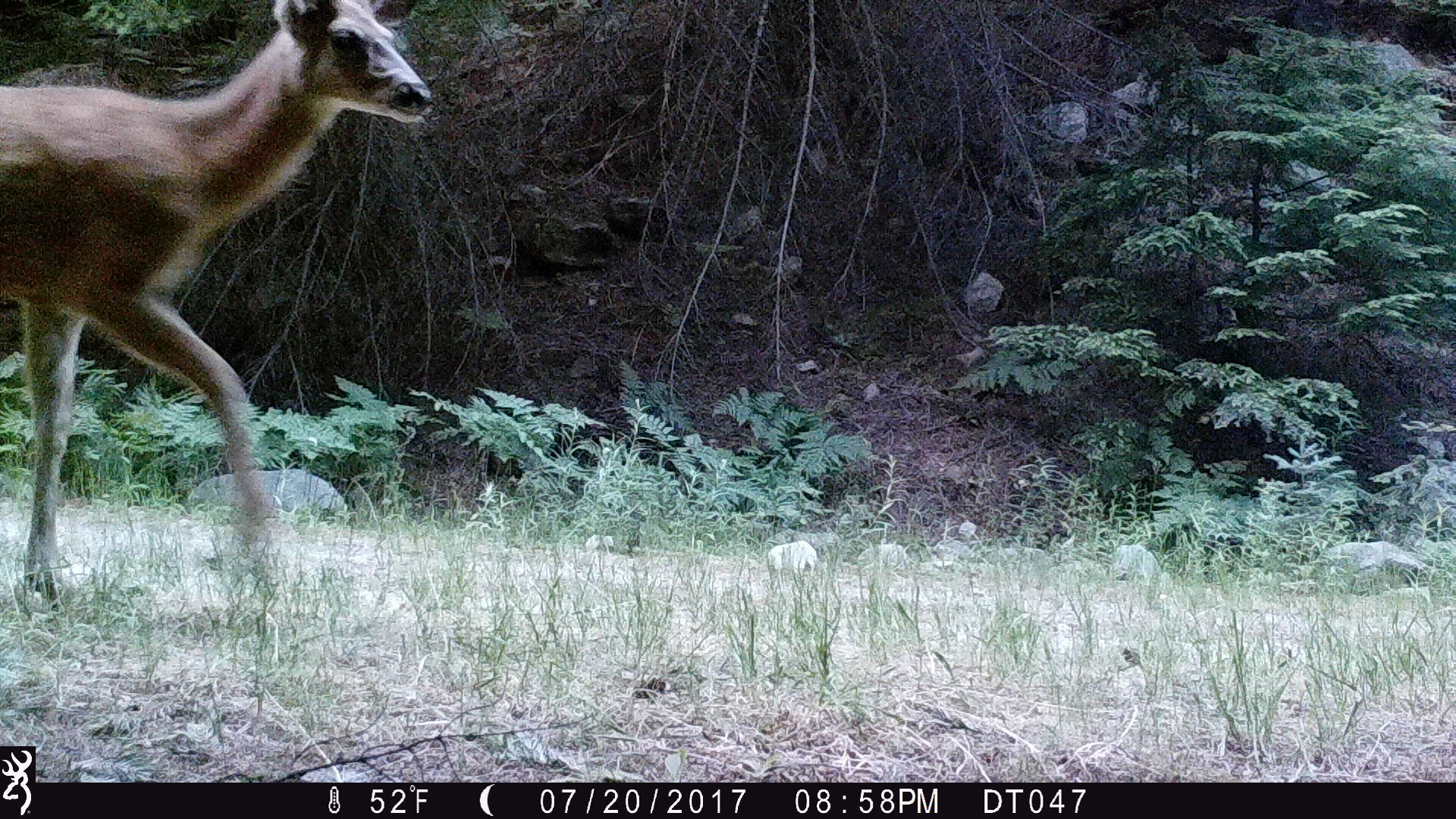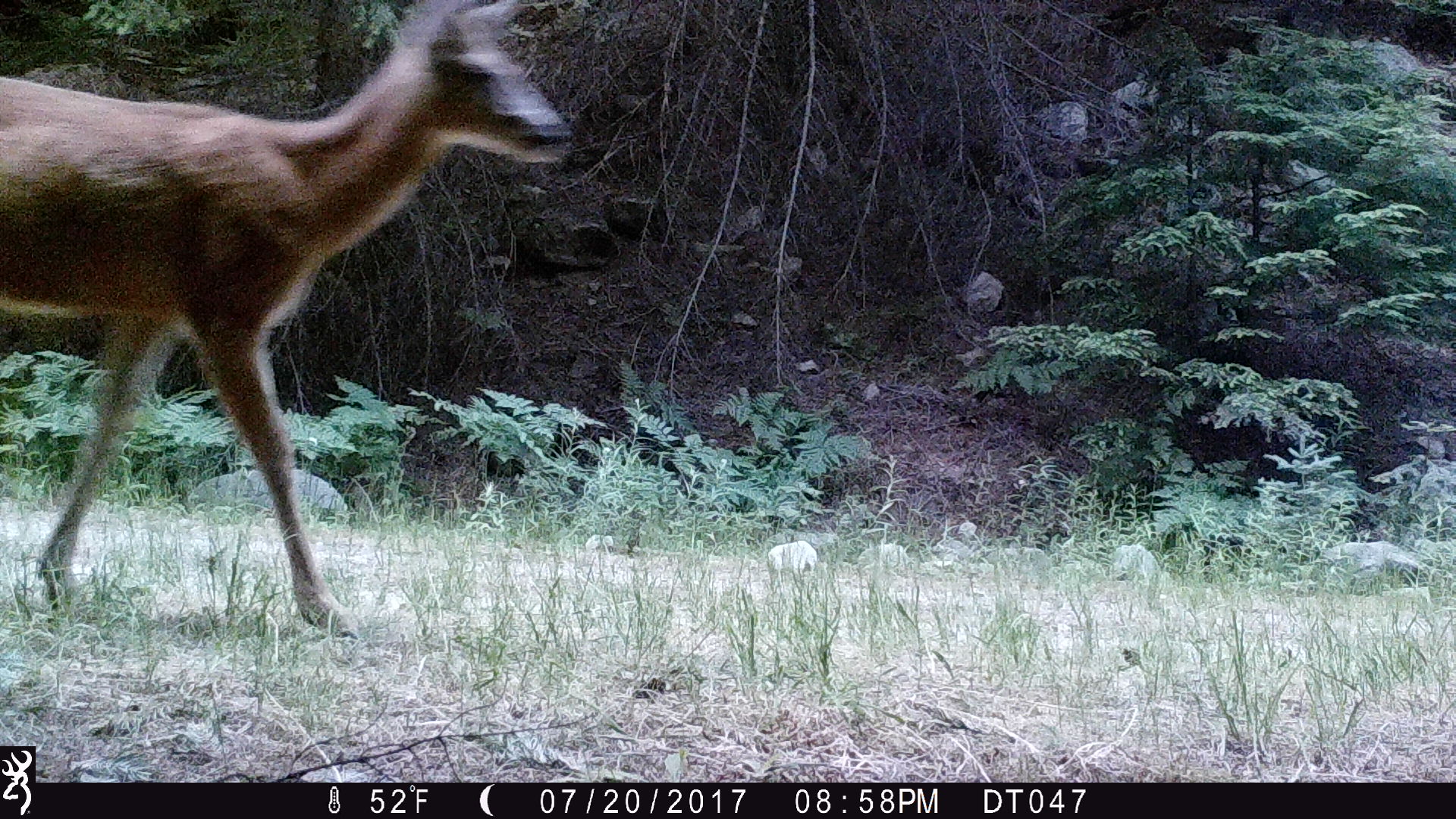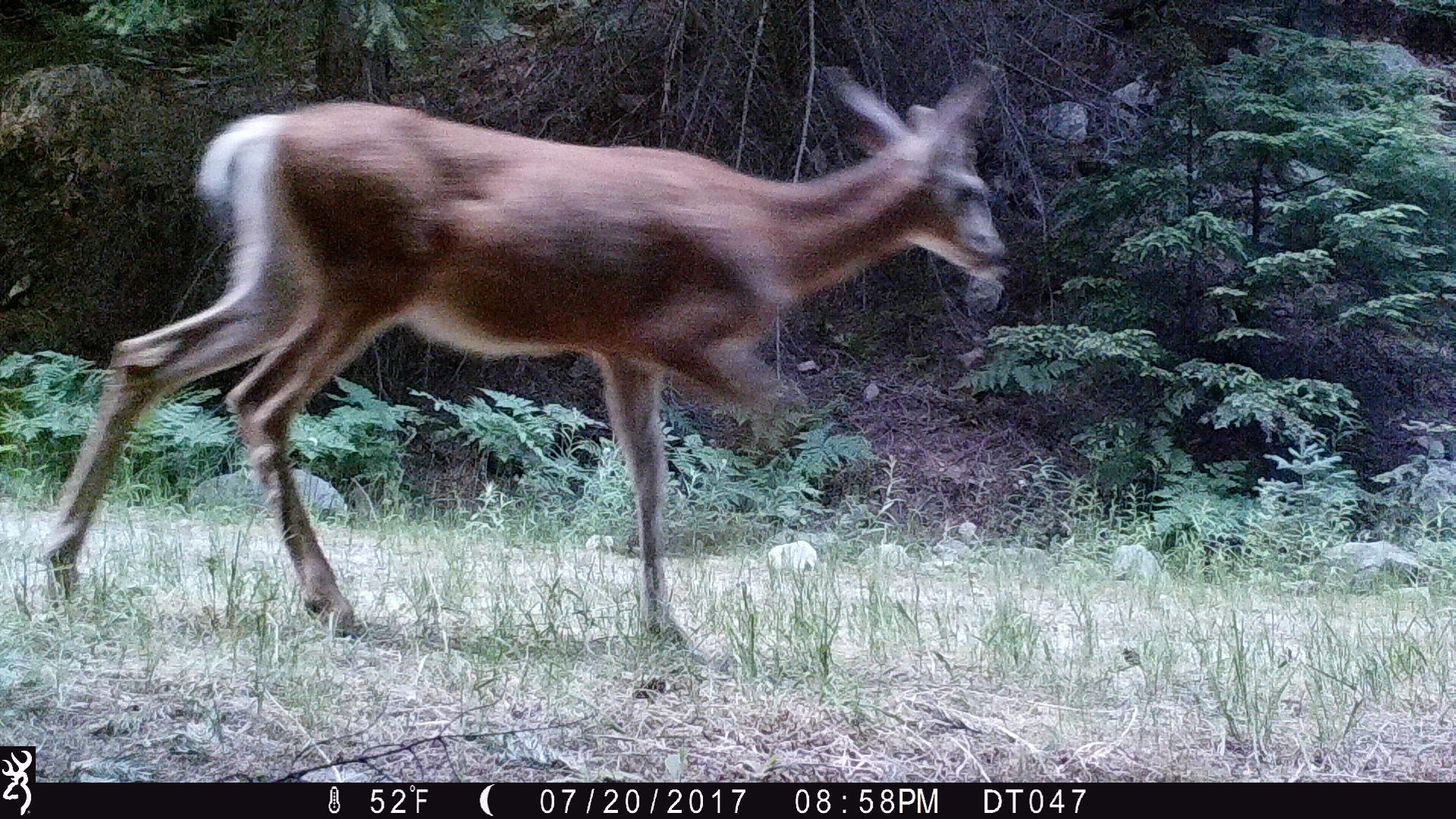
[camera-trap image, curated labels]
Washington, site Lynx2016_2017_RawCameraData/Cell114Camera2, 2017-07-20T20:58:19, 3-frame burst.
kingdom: Animalia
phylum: Chordata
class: Mammalia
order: Artiodactyla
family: Cervidae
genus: Odocoileus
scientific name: Odocoileus hemionus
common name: mule deer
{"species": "Odocoileus hemionus (mule deer)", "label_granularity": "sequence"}